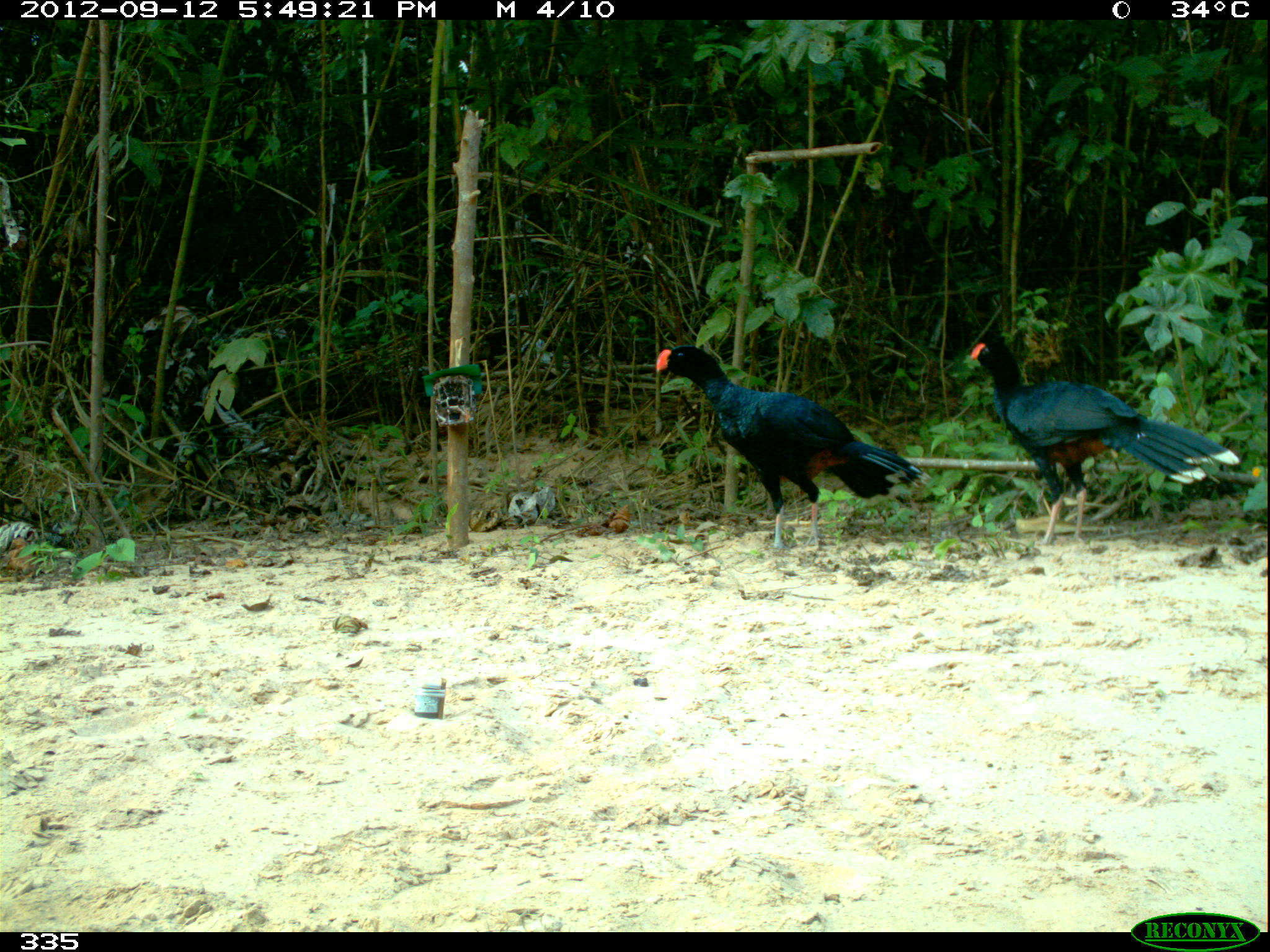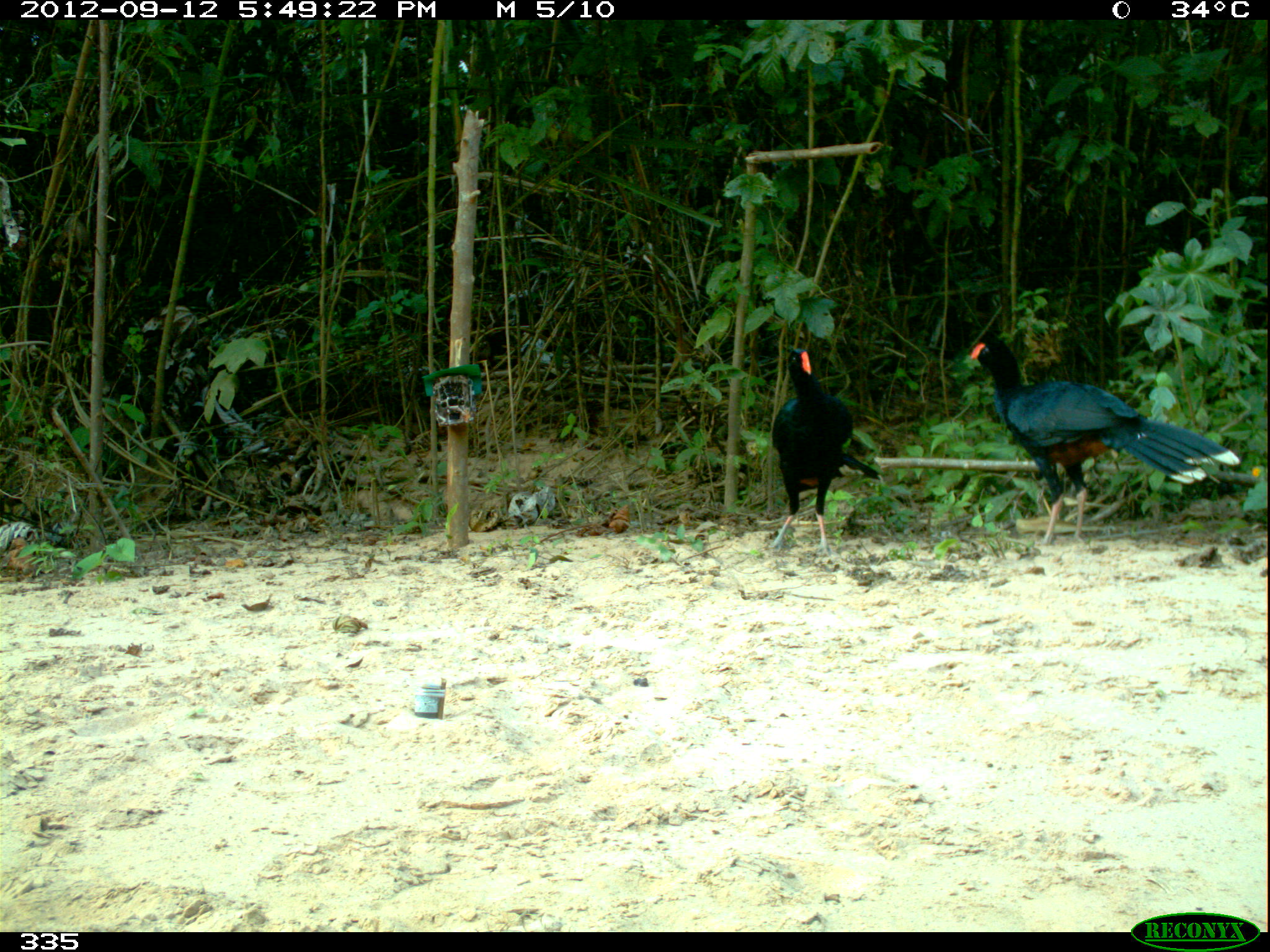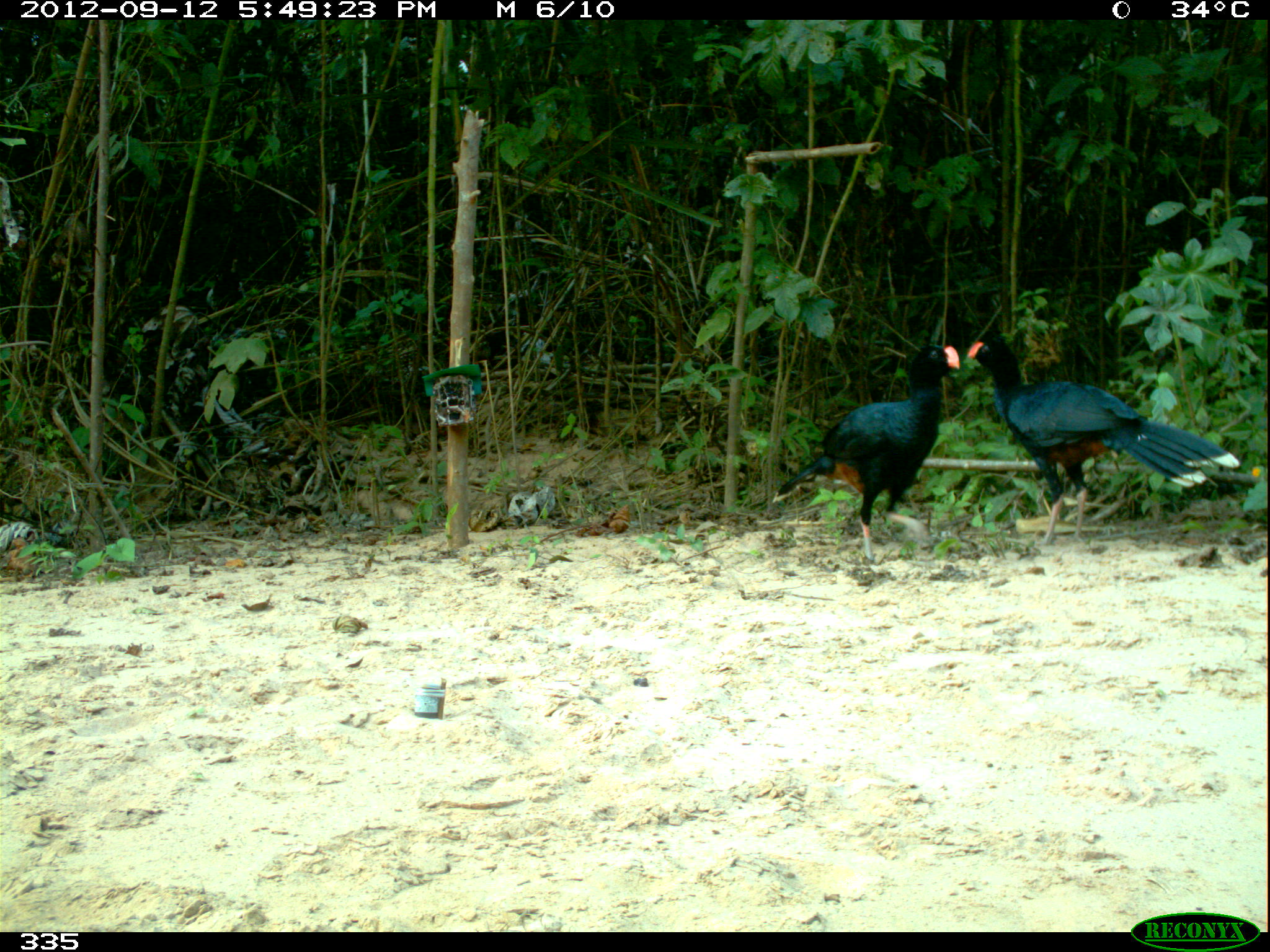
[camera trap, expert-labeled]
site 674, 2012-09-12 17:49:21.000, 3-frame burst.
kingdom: Animalia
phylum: Chordata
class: Aves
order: Galliformes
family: Cracidae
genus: Mitu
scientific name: Mitu tuberosum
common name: razor-billed curassow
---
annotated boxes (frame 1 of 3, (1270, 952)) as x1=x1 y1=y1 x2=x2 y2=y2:
mitu tuberosum: x1=655 y1=344 x2=932 y2=551; x1=969 y1=340 x2=1240 y2=545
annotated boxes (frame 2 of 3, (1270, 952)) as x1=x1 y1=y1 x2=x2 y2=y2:
mitu tuberosum: x1=968 y1=340 x2=1240 y2=546; x1=768 y1=348 x2=880 y2=557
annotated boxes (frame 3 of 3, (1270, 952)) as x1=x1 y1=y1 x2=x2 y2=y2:
mitu tuberosum: x1=965 y1=336 x2=1240 y2=547; x1=772 y1=344 x2=960 y2=560